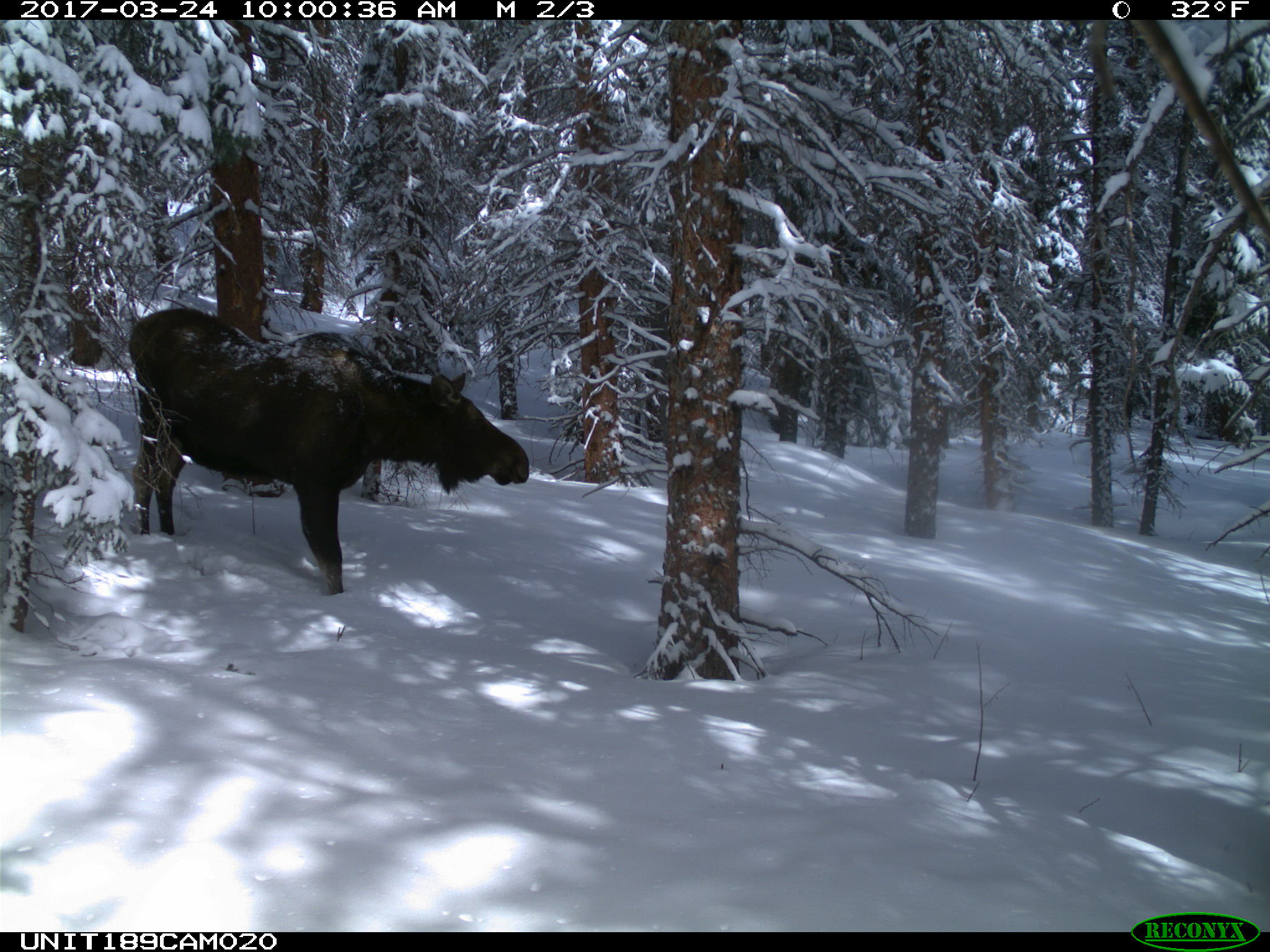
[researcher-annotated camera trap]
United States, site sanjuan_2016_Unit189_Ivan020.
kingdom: Animalia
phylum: Chordata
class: Mammalia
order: Artiodactyla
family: Cervidae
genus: Alces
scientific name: Alces alces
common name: moose